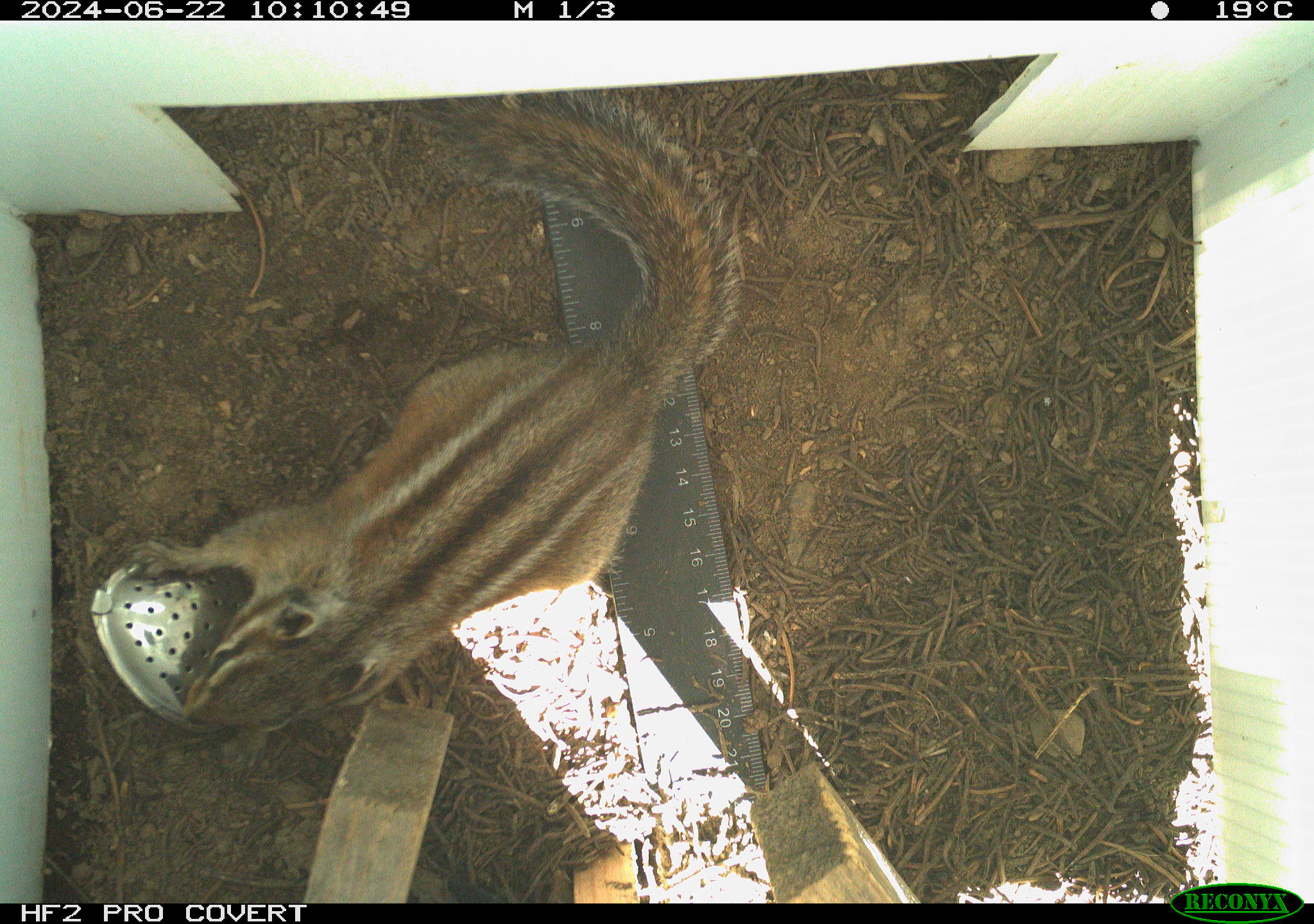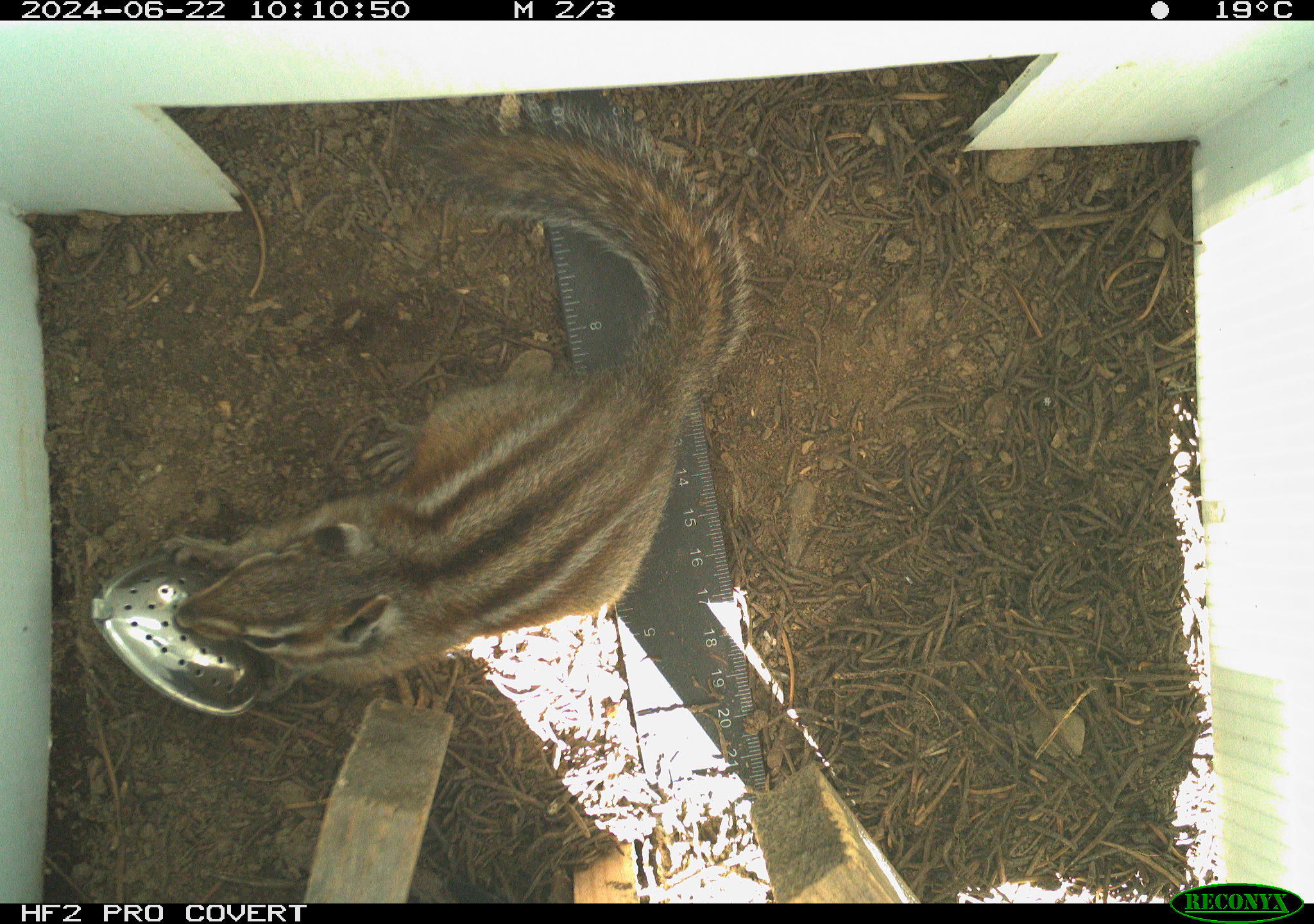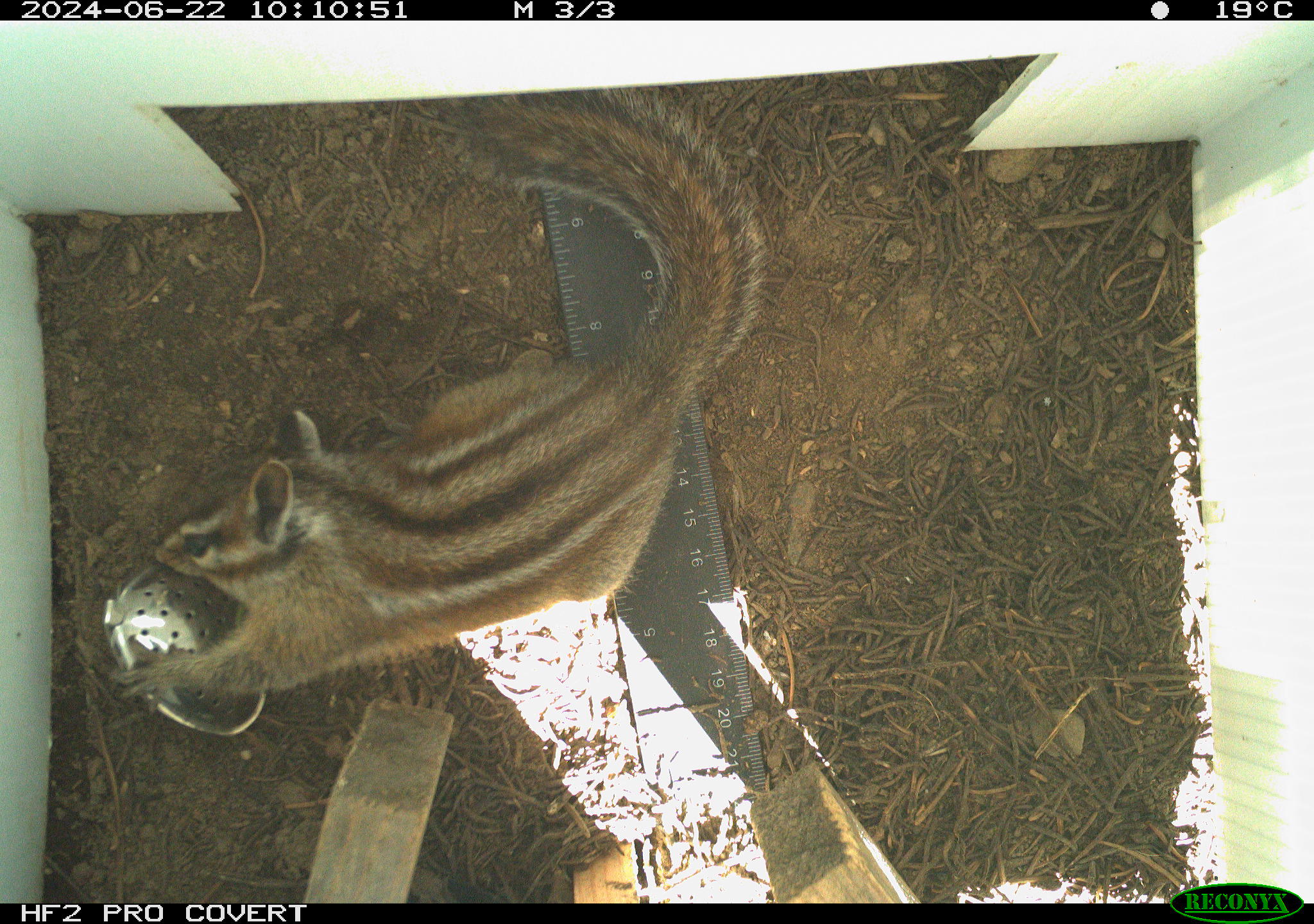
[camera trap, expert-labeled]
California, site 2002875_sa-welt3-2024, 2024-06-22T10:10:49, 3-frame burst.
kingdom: Animalia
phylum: Chordata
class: Mammalia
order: Rodentia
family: Sciuridae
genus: Neotamias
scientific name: Neotamias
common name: western chipmunks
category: neotamias species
Neotamias species (western chipmunks) (Neotamias).